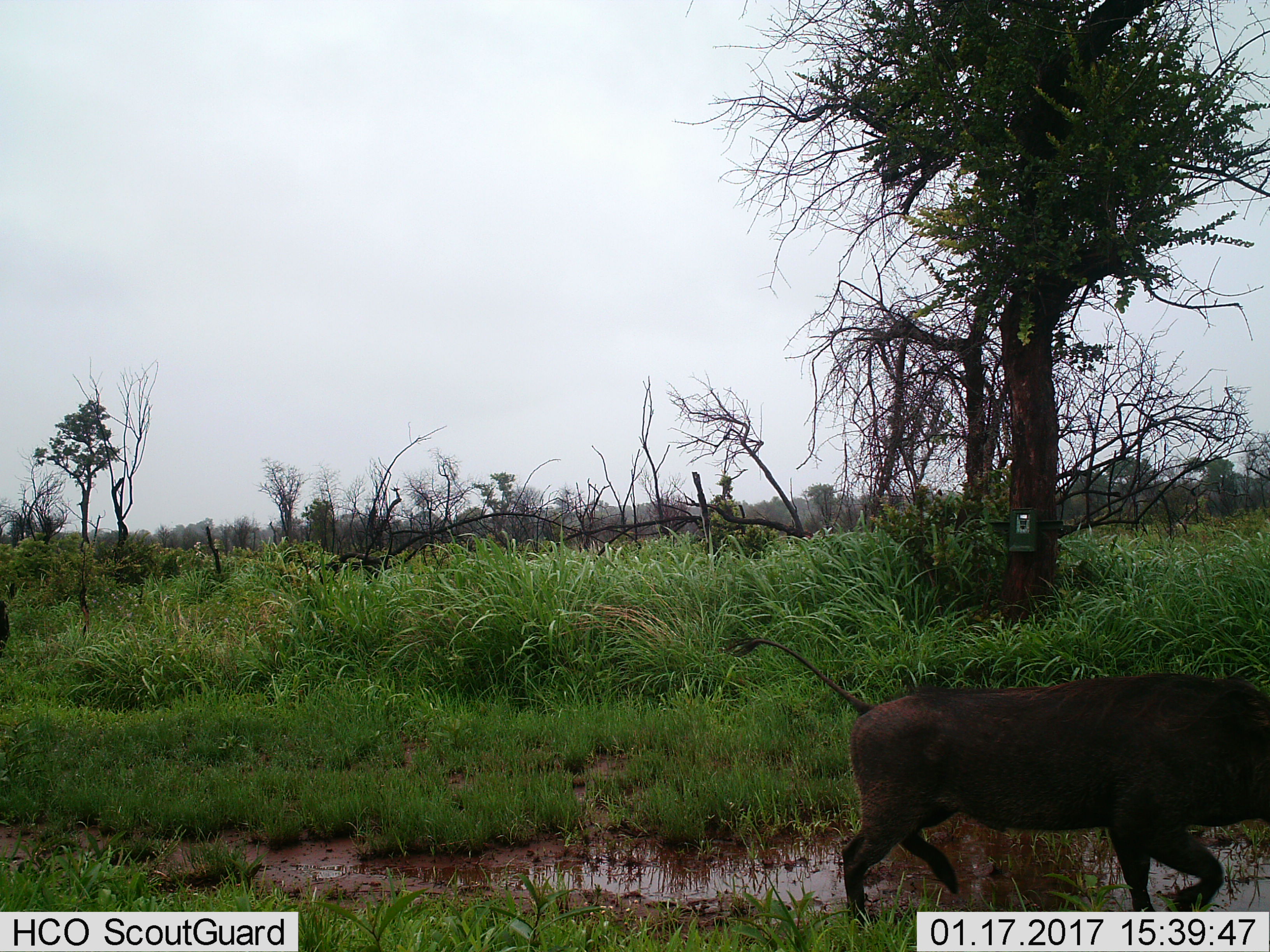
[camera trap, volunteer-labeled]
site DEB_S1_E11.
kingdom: Animalia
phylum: Chordata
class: Mammalia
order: Artiodactyla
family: Suidae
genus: Phacochoerus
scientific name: Phacochoerus africanus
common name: warthog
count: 1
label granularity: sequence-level